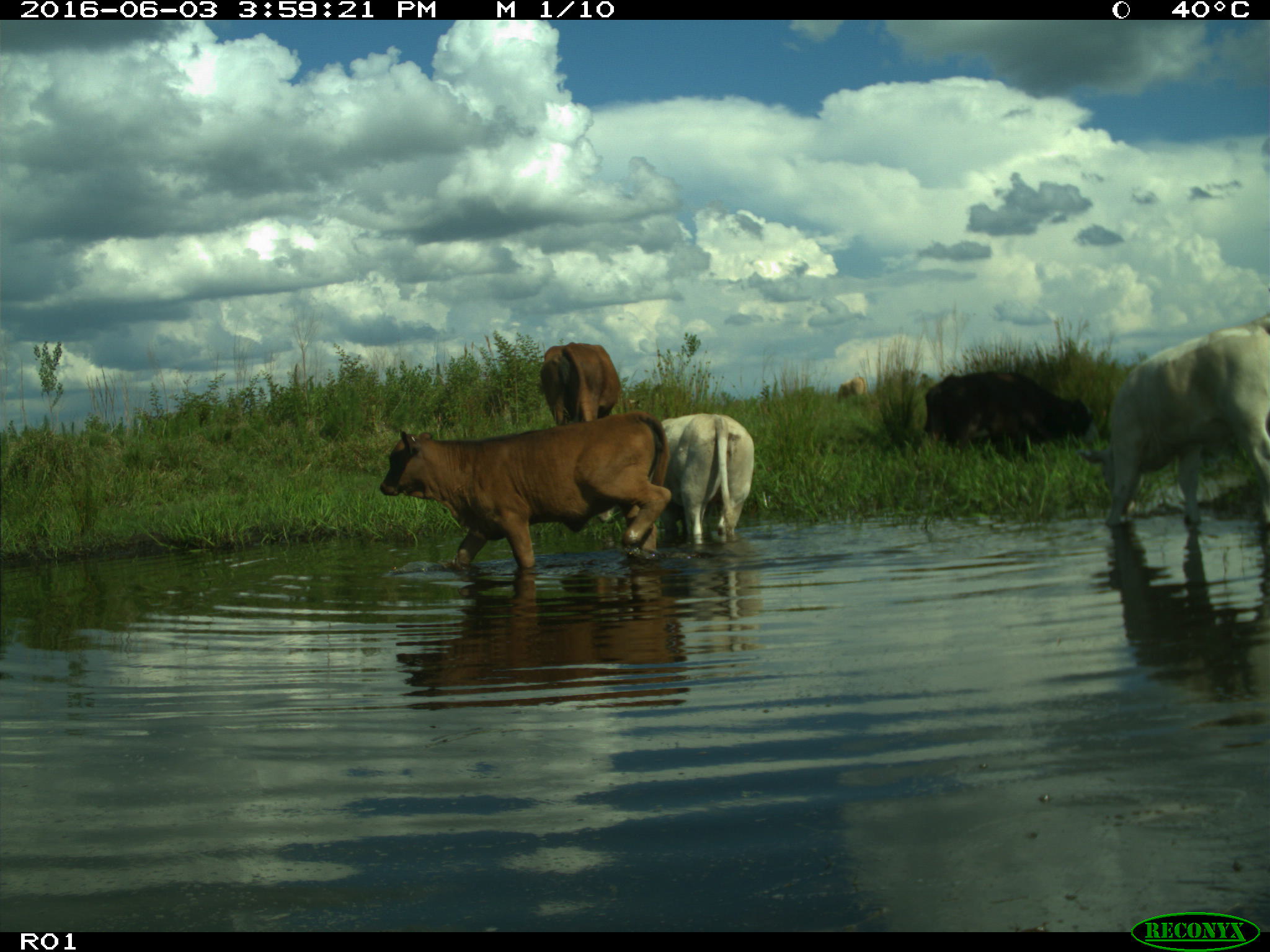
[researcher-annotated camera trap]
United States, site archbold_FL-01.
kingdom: Animalia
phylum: Chordata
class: Mammalia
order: Artiodactyla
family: Bovidae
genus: Bos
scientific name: Bos taurus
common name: domestic cow